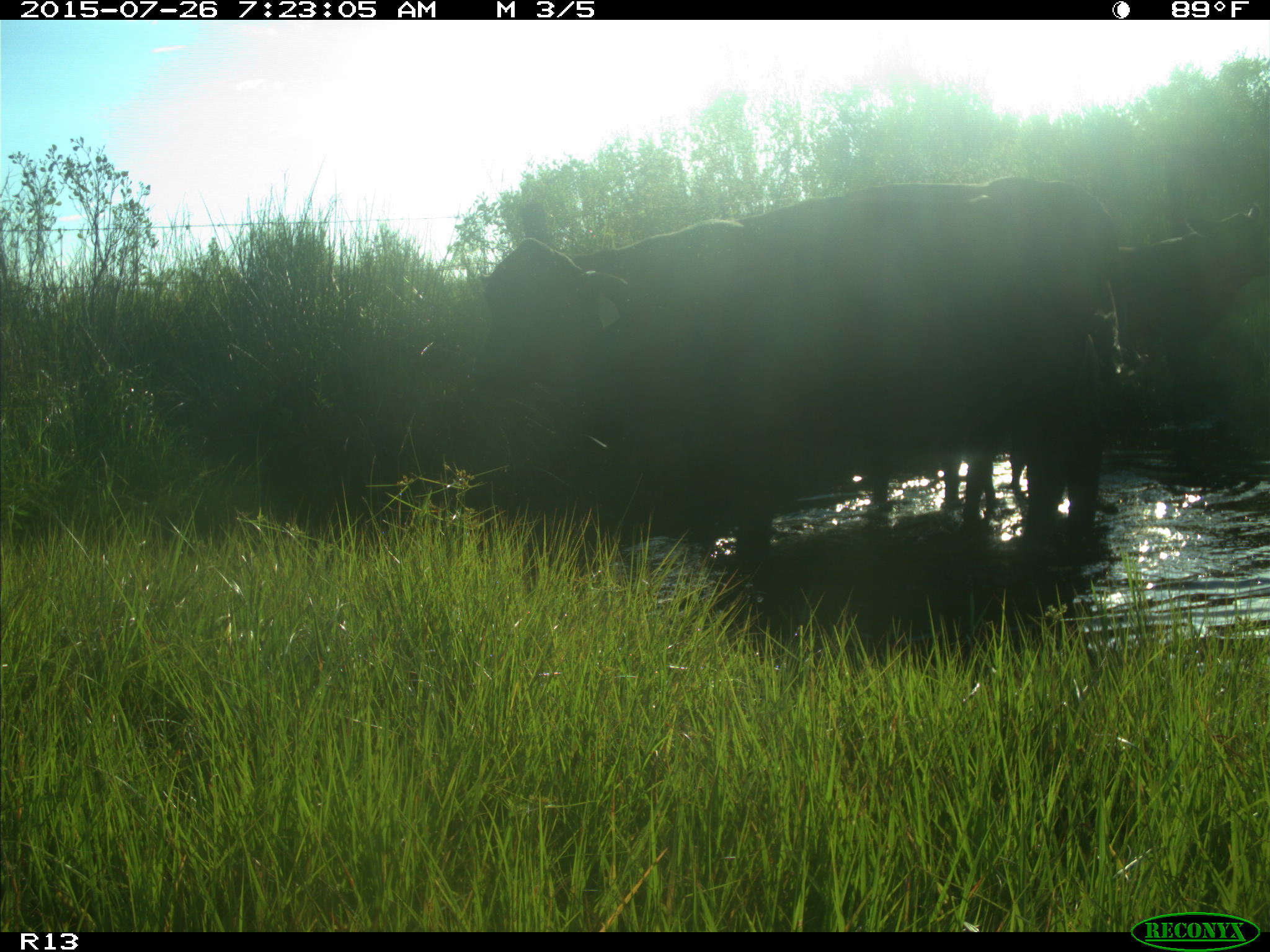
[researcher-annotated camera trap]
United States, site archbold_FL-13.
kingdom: Animalia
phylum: Chordata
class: Mammalia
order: Artiodactyla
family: Bovidae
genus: Bos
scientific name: Bos taurus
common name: domestic cow